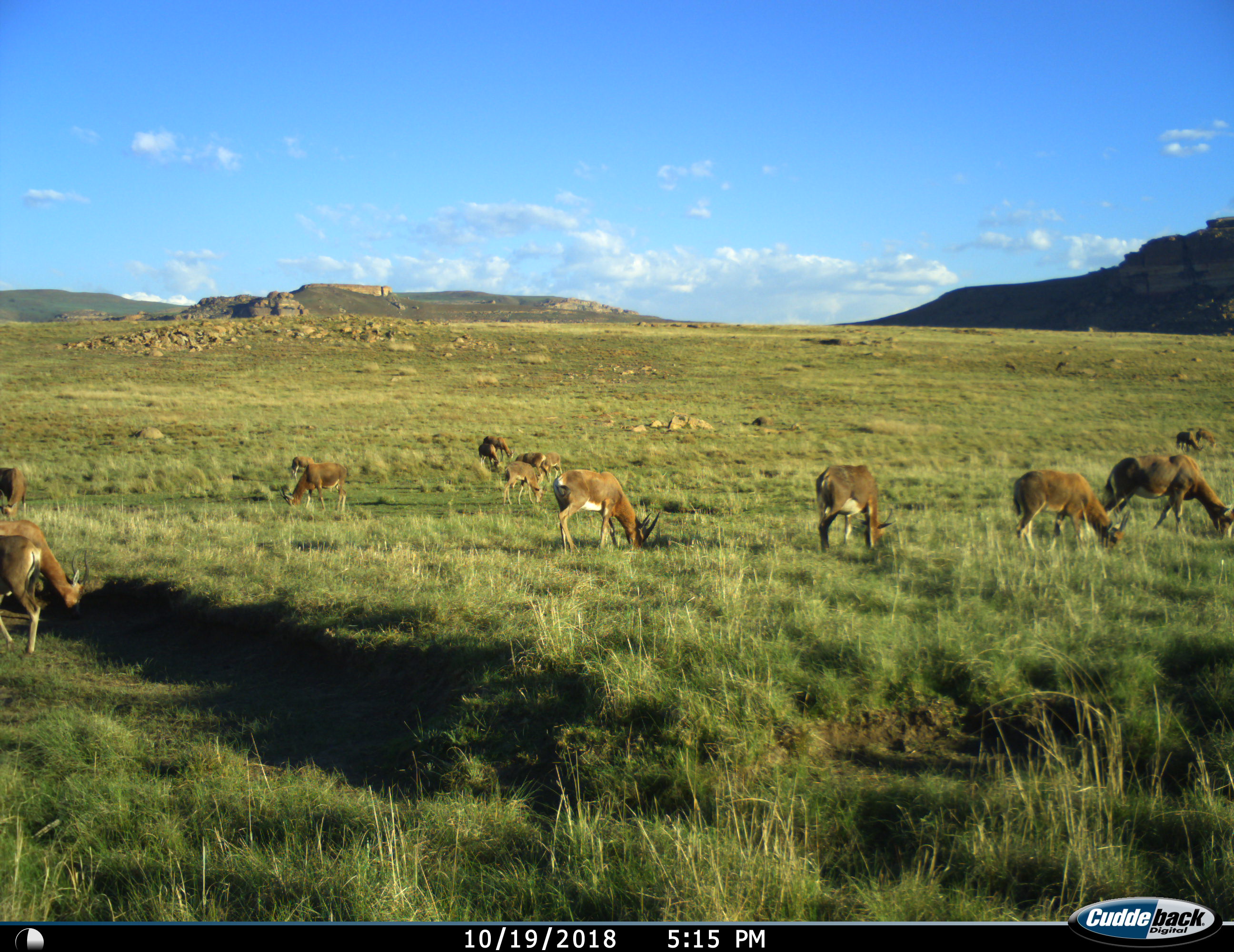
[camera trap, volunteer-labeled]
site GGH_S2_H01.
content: unidentified animal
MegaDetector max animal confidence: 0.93